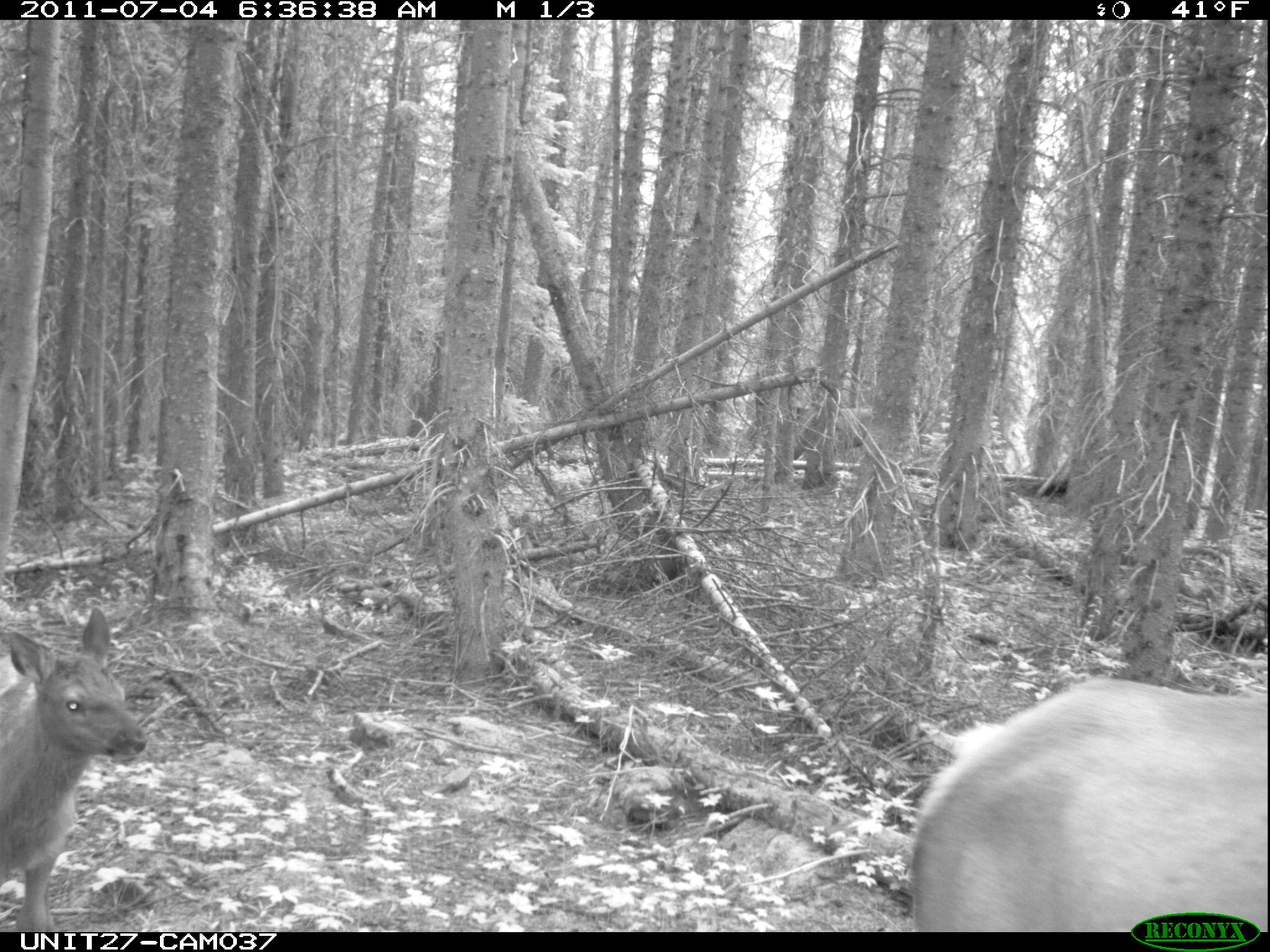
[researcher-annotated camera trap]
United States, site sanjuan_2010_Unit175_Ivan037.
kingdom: Animalia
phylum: Chordata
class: Mammalia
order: Artiodactyla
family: Cervidae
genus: Cervus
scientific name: Cervus elaphus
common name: red deer